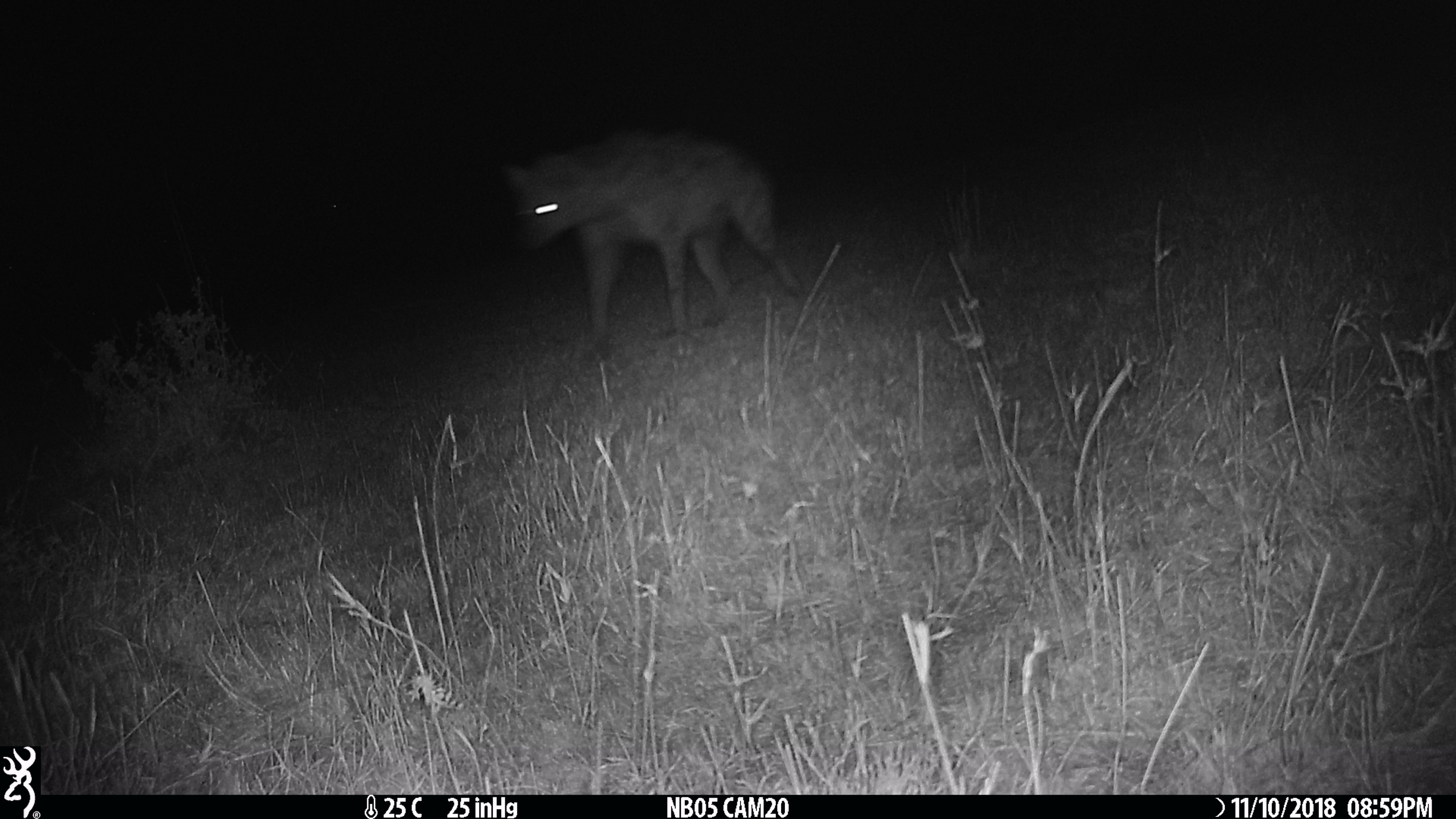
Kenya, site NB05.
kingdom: Animalia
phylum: Chordata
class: Mammalia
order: Carnivora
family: Hyaenidae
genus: Crocuta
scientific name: Crocuta crocuta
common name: spotted hyena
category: hyena spotted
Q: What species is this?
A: Hyena spotted (spotted hyena) (Crocuta crocuta).